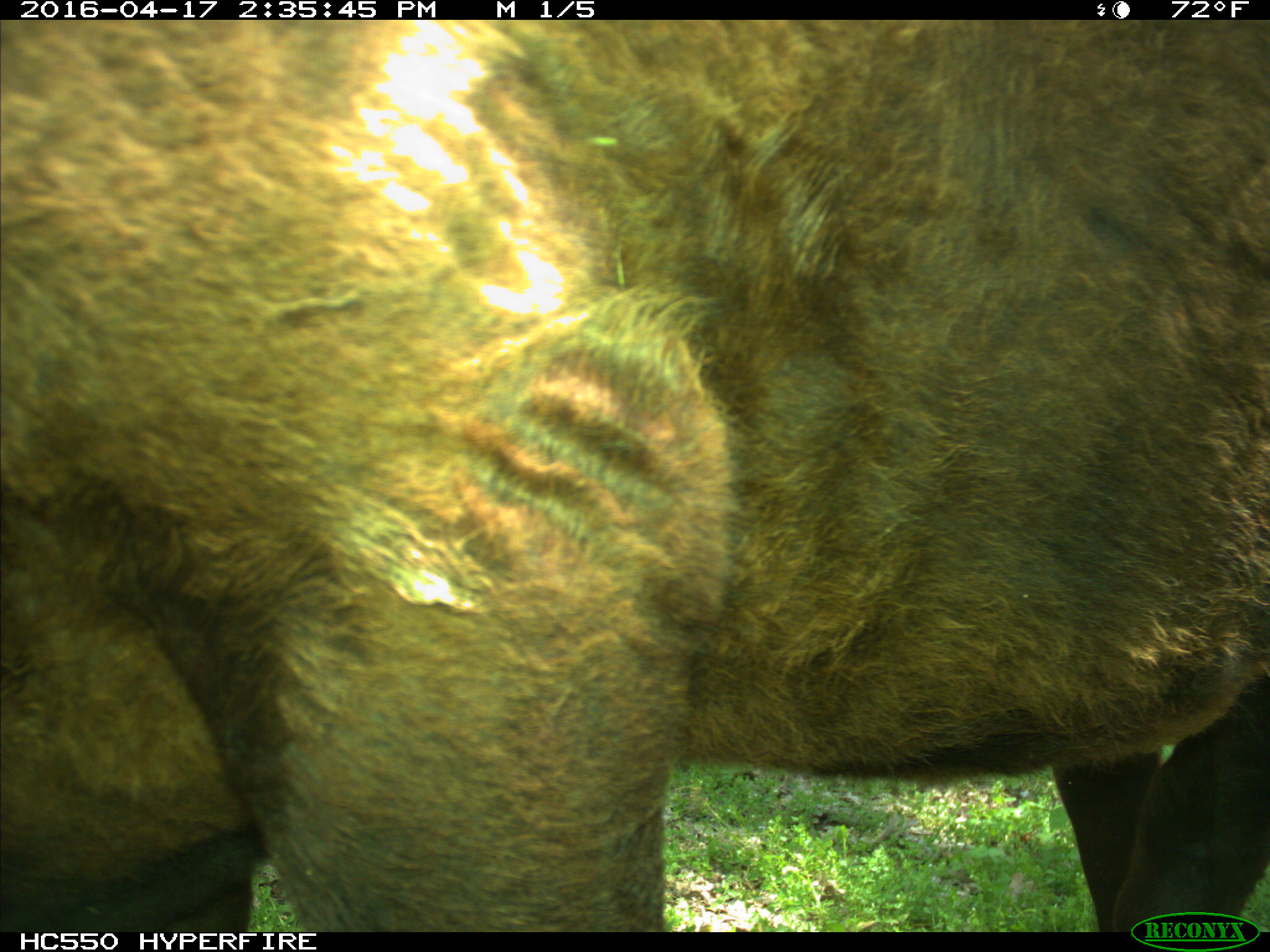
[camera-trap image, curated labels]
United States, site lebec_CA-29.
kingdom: Animalia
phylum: Chordata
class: Mammalia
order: Artiodactyla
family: Bovidae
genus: Bos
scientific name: Bos taurus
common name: domestic cow